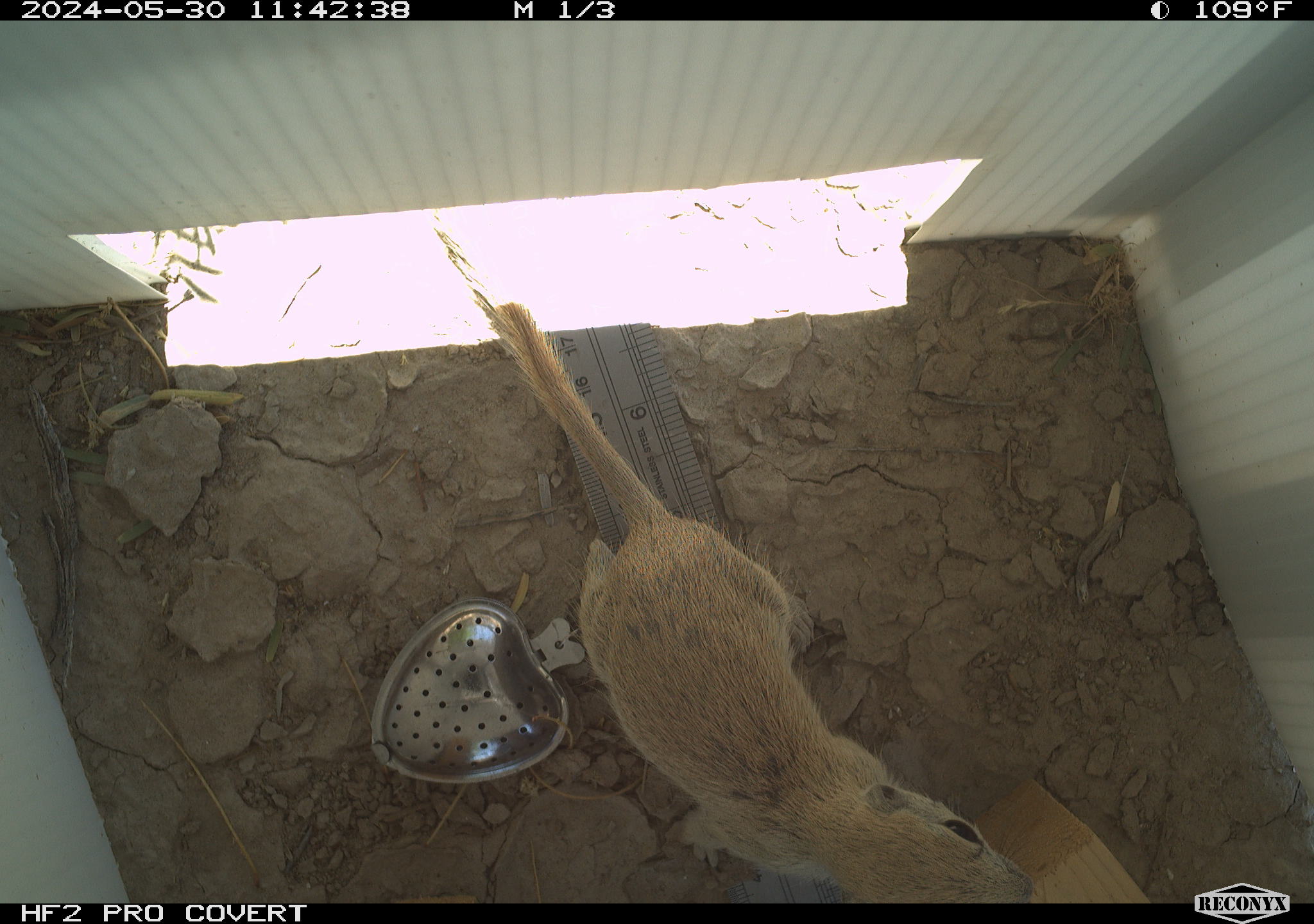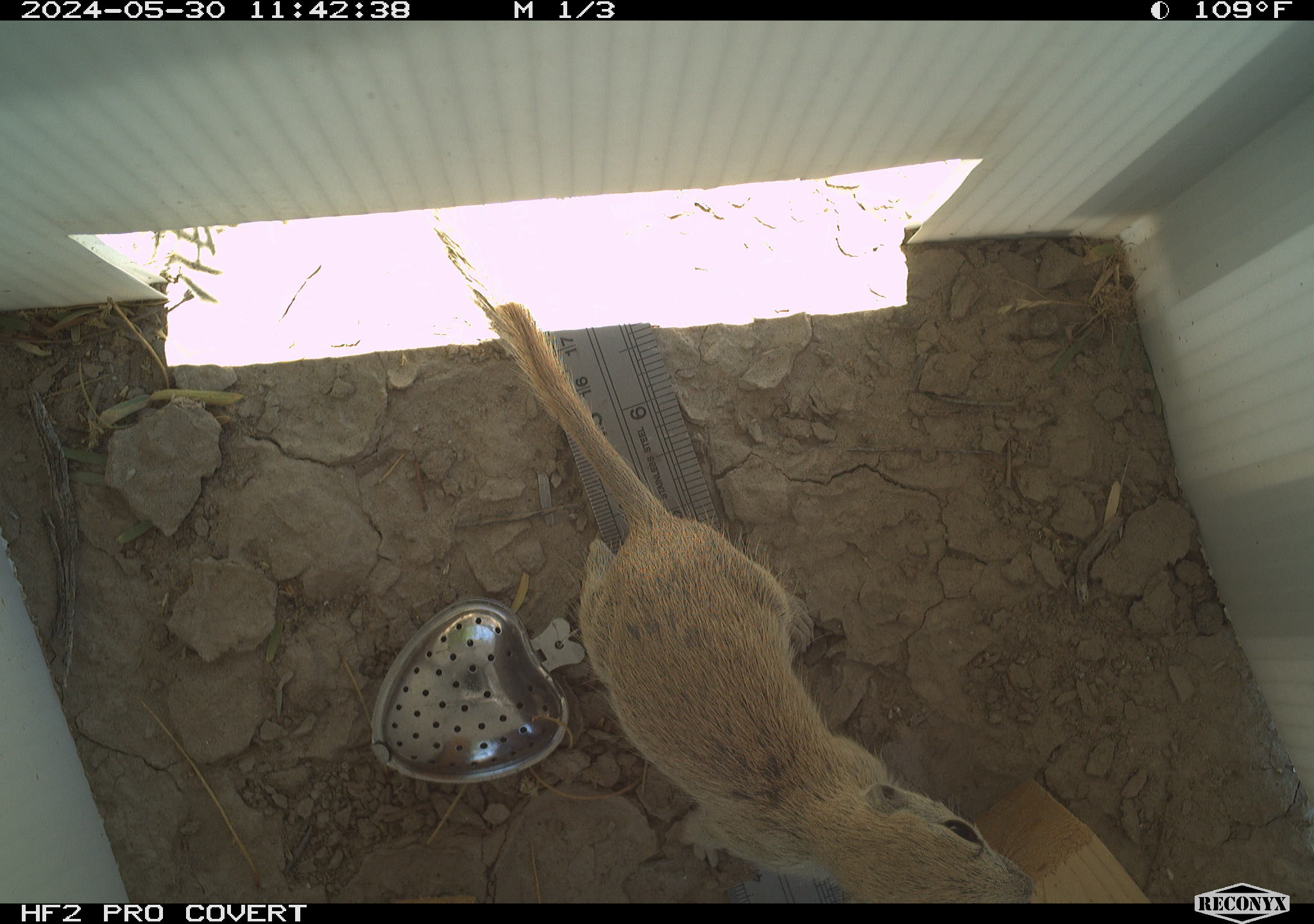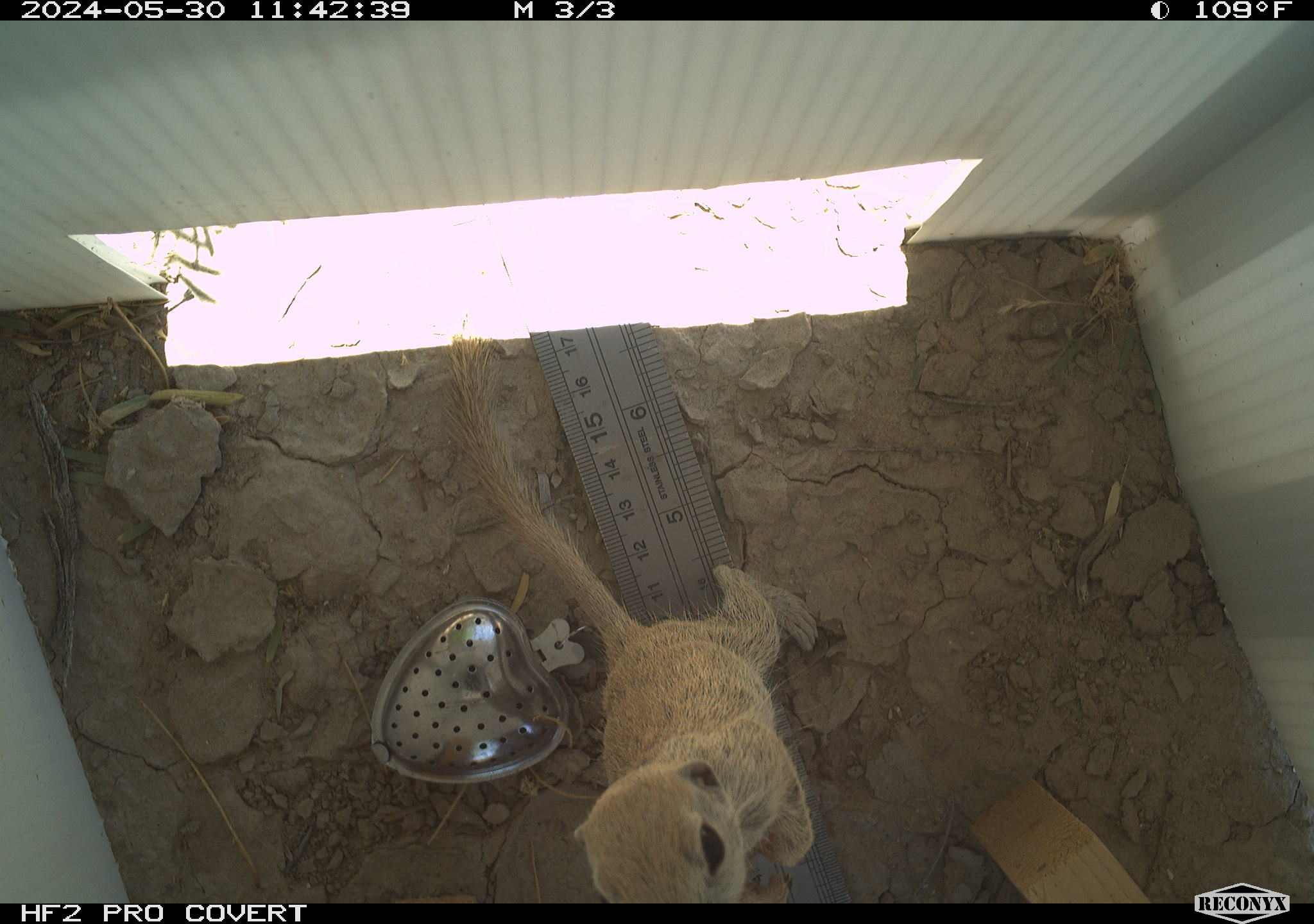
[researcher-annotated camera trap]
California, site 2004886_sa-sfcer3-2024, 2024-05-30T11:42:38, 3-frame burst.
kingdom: Animalia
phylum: Chordata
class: Mammalia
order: Rodentia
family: Sciuridae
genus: Xerospermophilus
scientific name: Xerospermophilus tereticaudus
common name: round-tailed ground squirrel